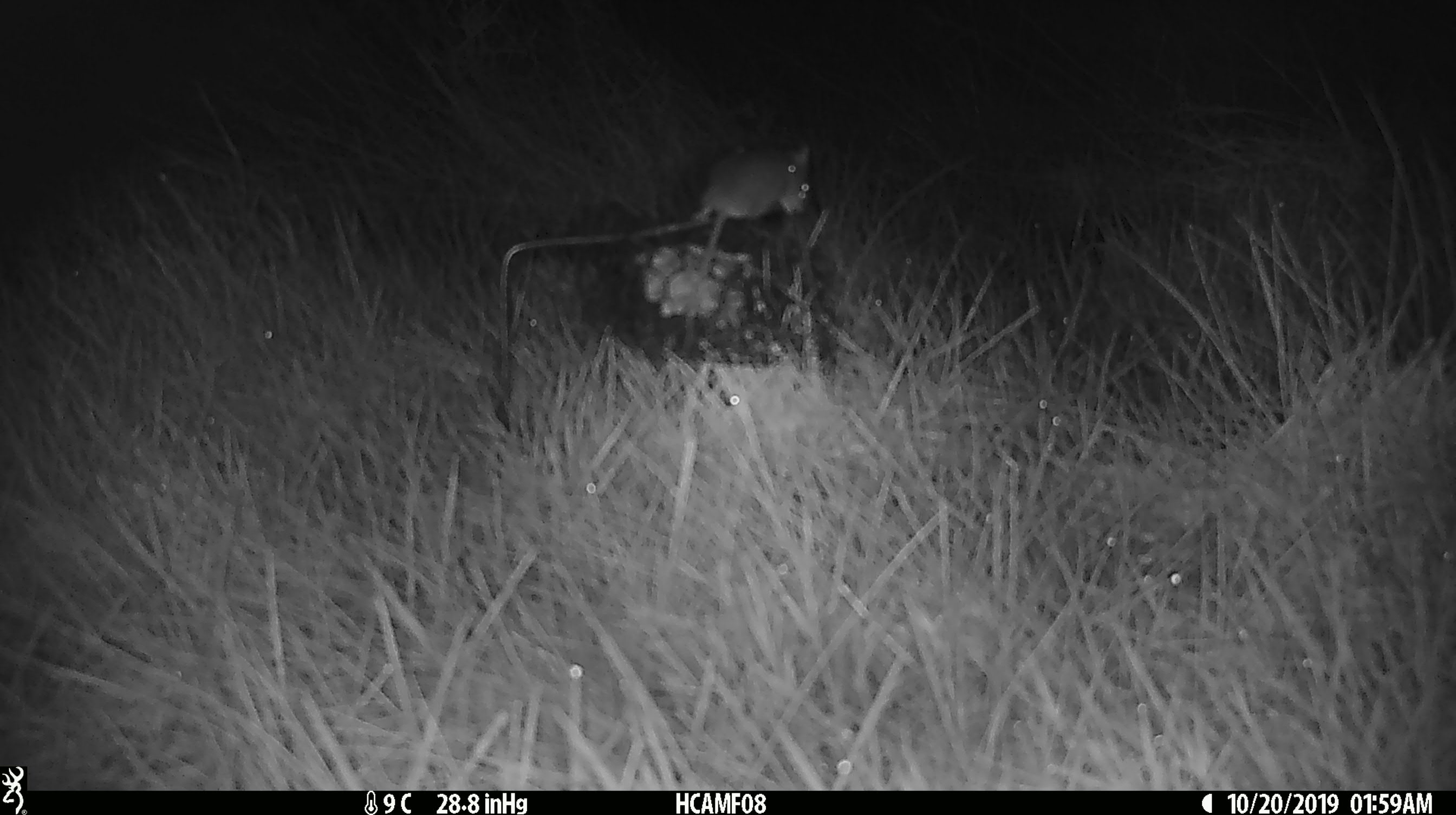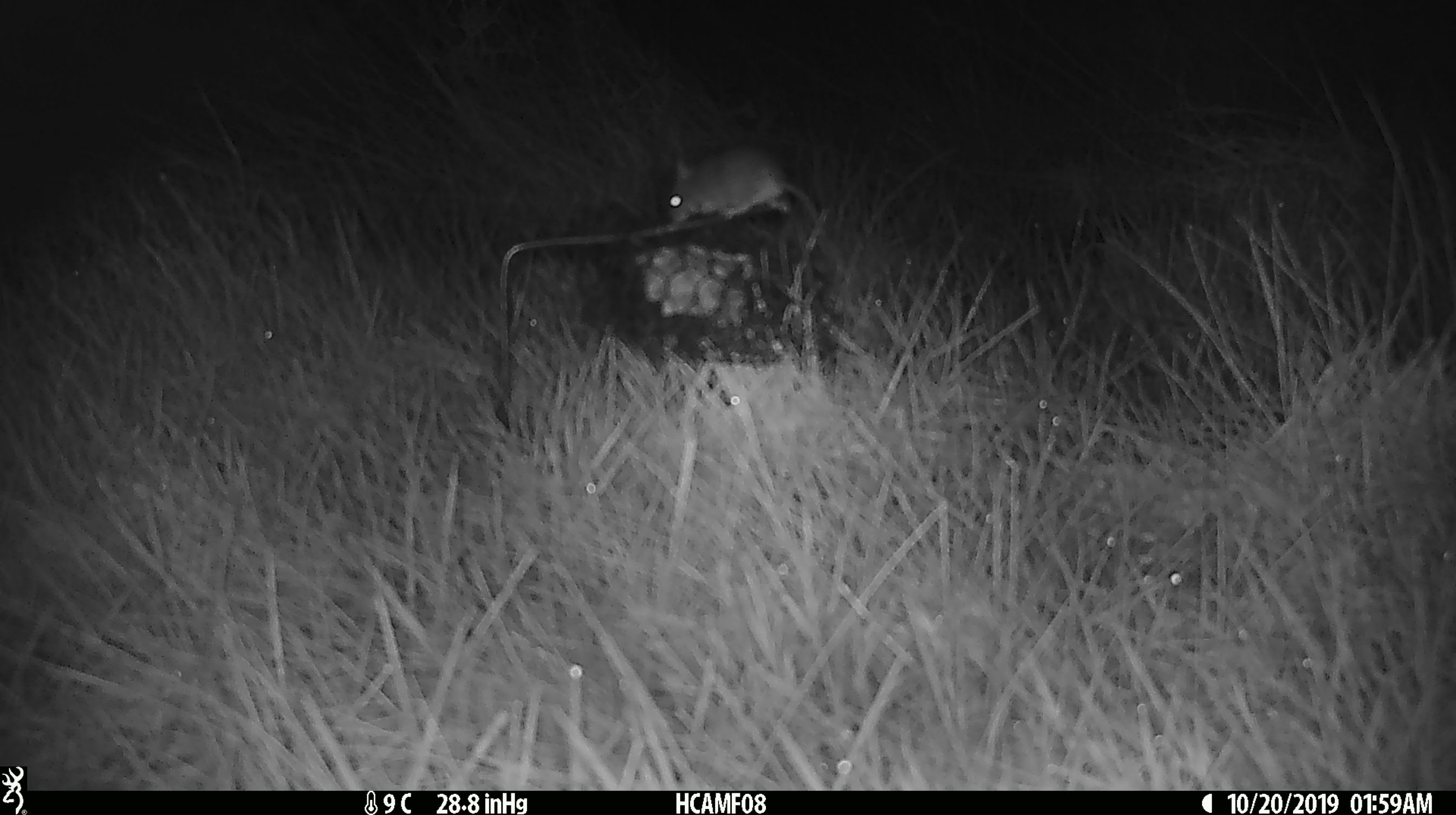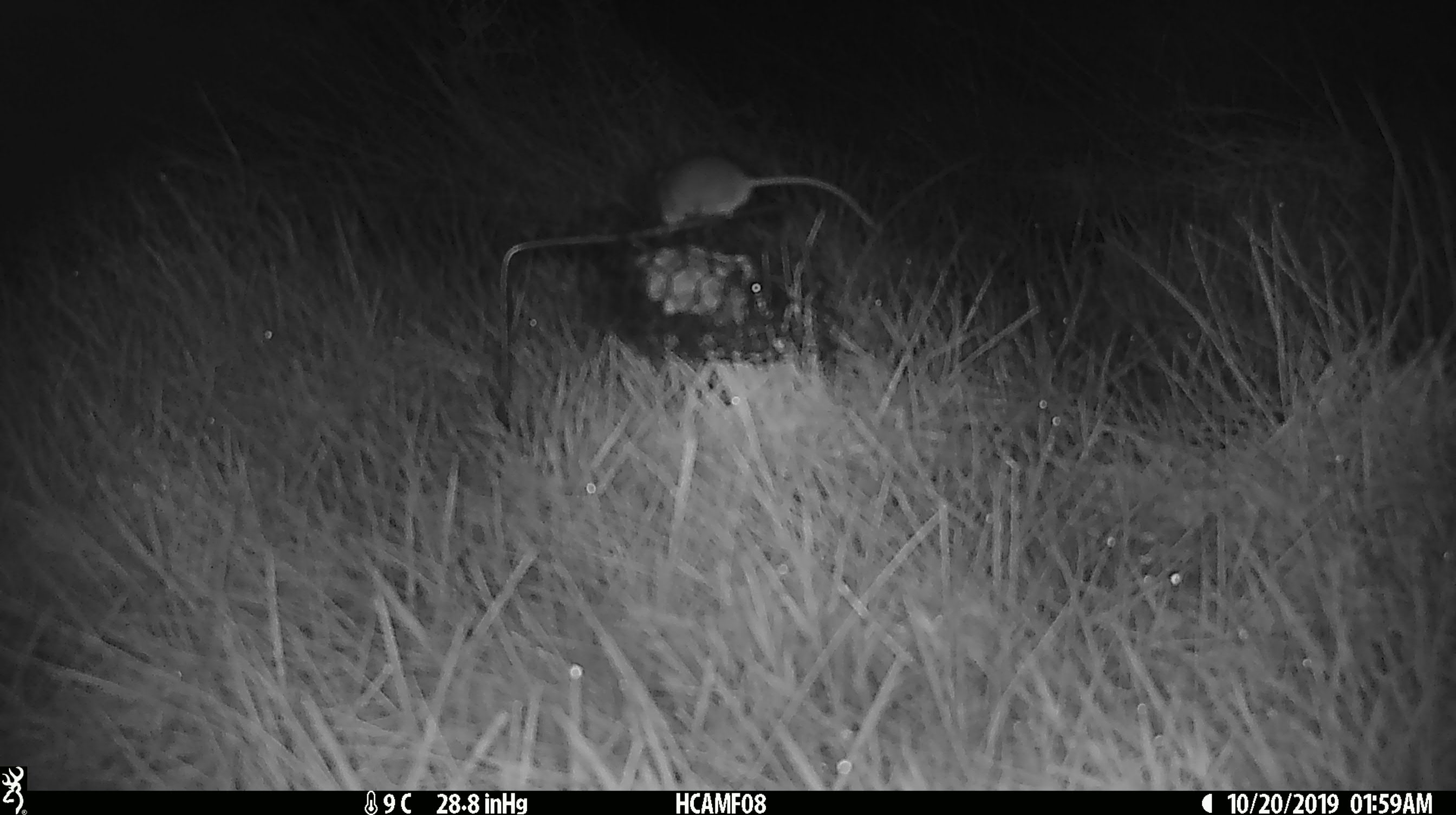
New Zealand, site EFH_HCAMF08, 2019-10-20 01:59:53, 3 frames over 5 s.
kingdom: Animalia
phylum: Chordata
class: Mammalia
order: Rodentia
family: Muridae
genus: Mus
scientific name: Mus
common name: mouse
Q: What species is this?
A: Mouse (Mus).